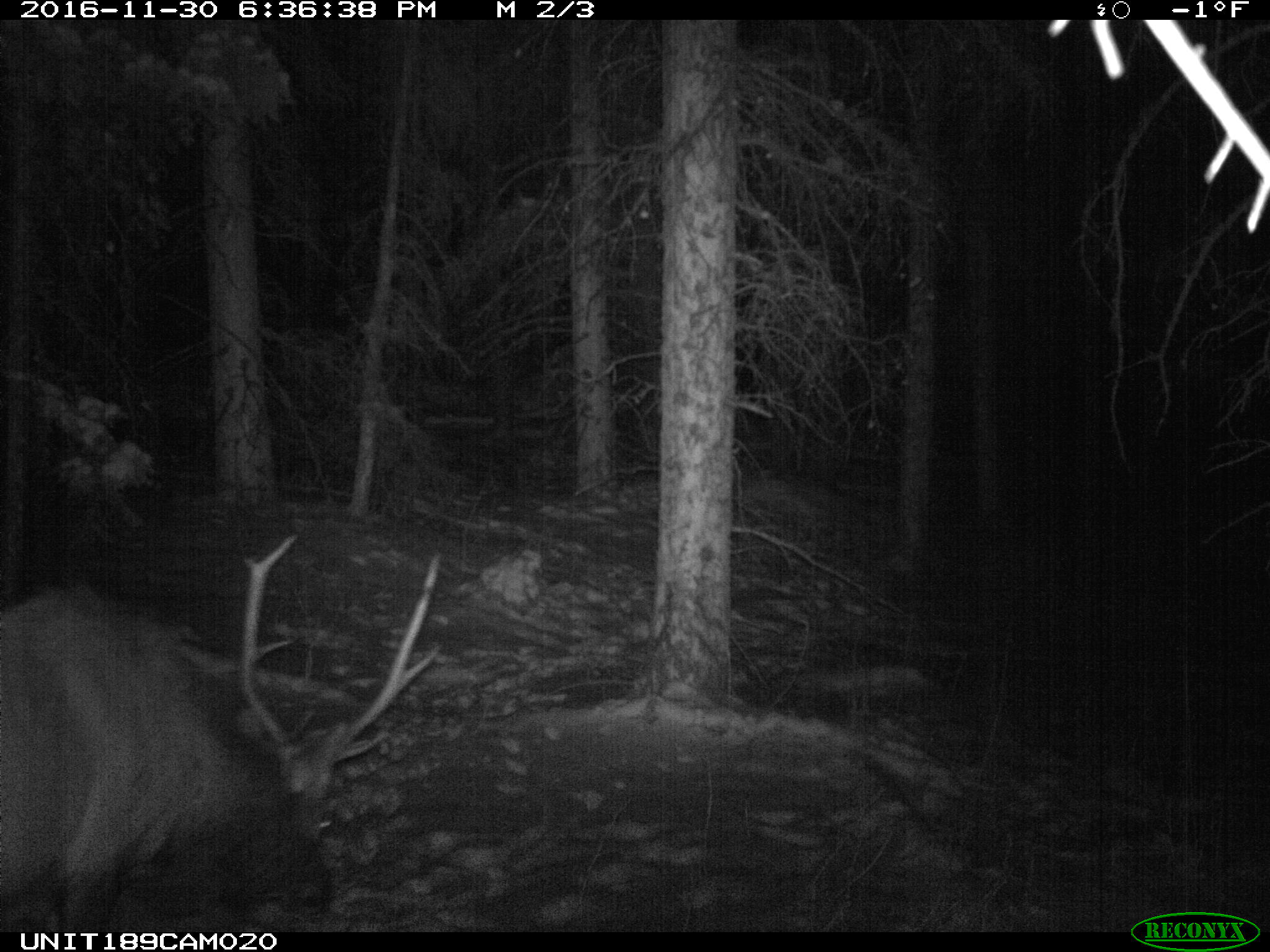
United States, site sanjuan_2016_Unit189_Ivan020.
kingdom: Animalia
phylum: Chordata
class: Mammalia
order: Artiodactyla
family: Cervidae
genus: Cervus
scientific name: Cervus elaphus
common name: red deer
Cervus elaphus (red deer).